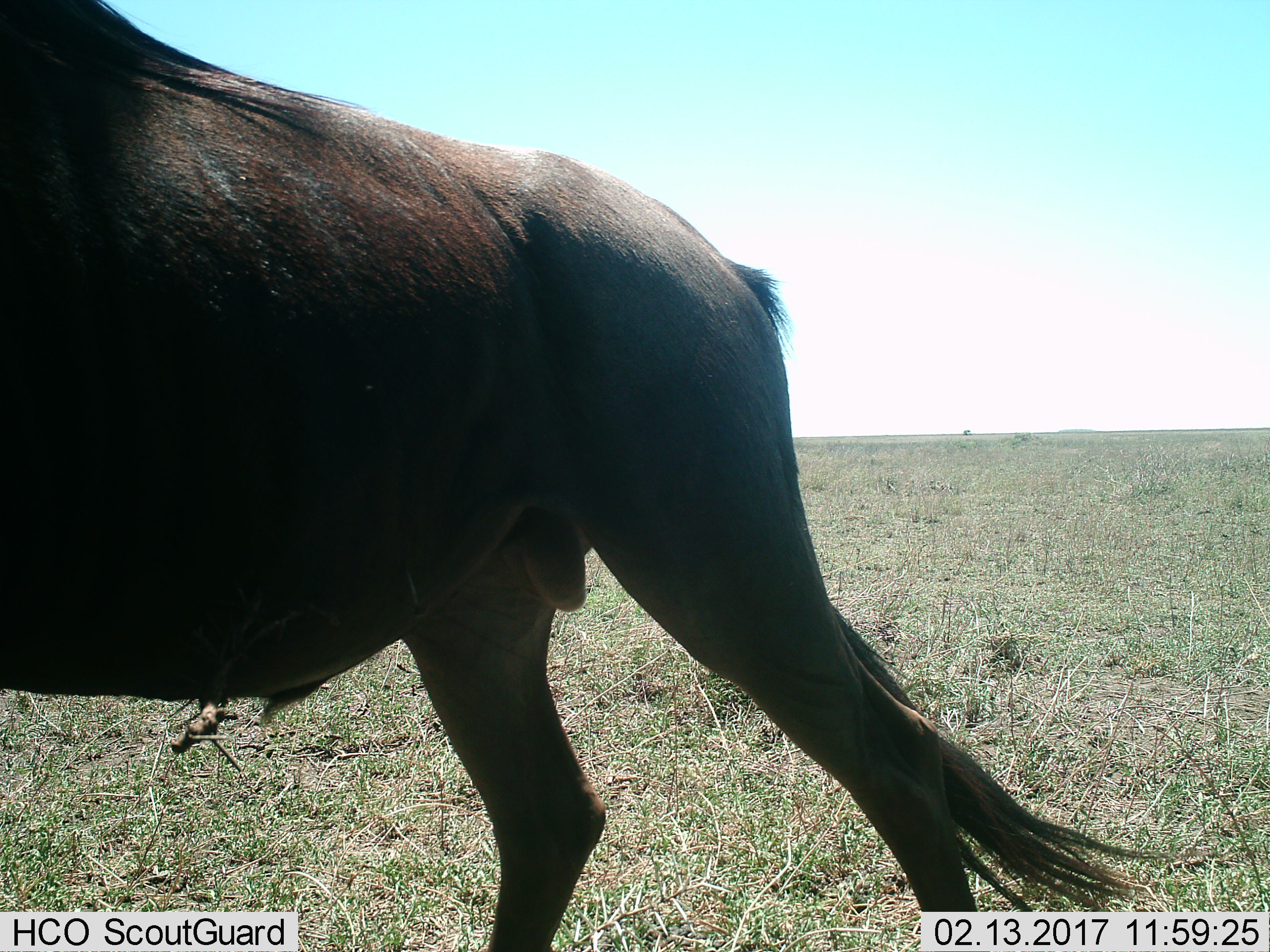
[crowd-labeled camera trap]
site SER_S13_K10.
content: unidentified animal